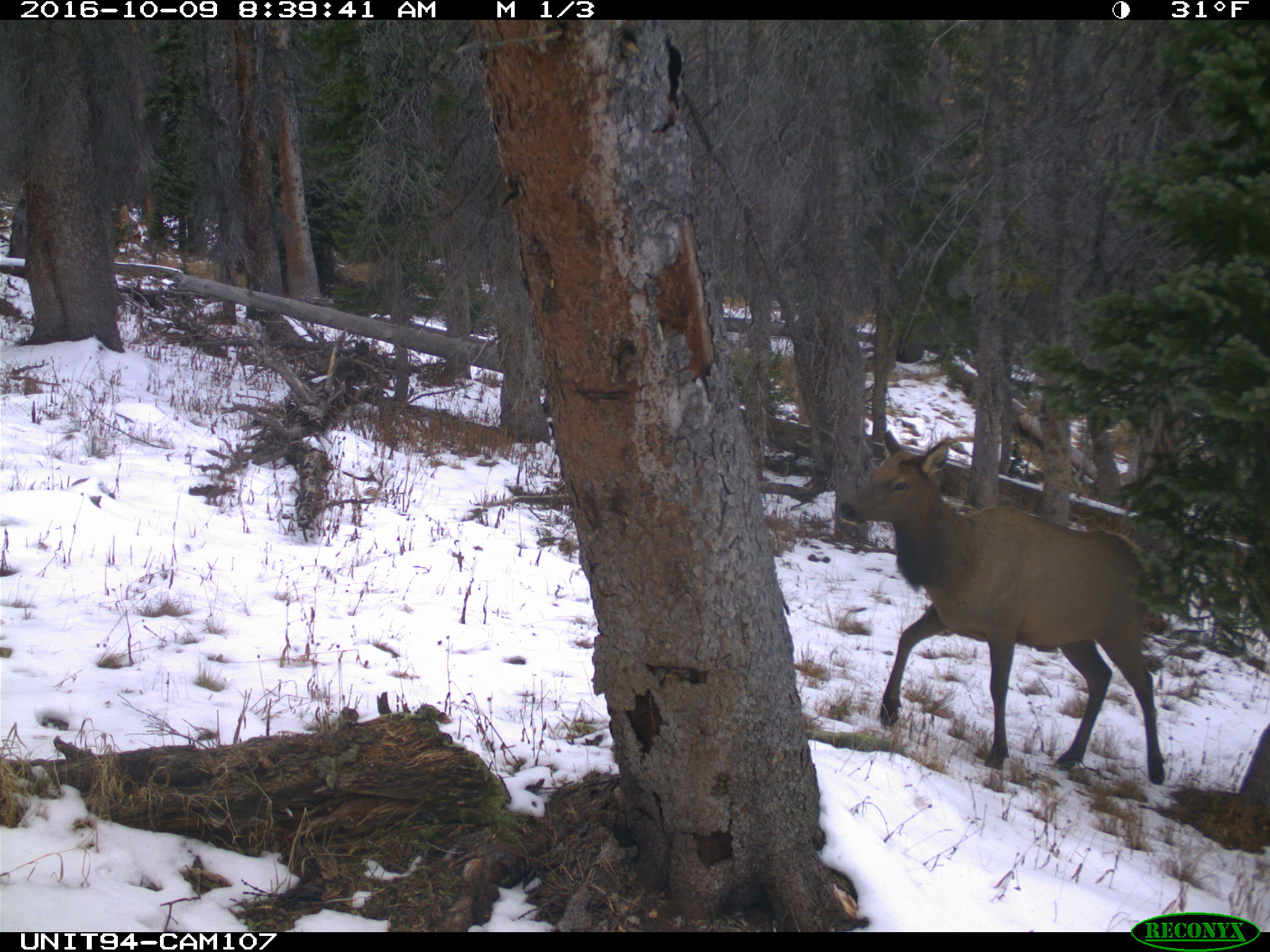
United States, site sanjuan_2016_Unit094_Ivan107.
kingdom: Animalia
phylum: Chordata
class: Mammalia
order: Artiodactyla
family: Cervidae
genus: Cervus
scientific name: Cervus elaphus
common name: red deer